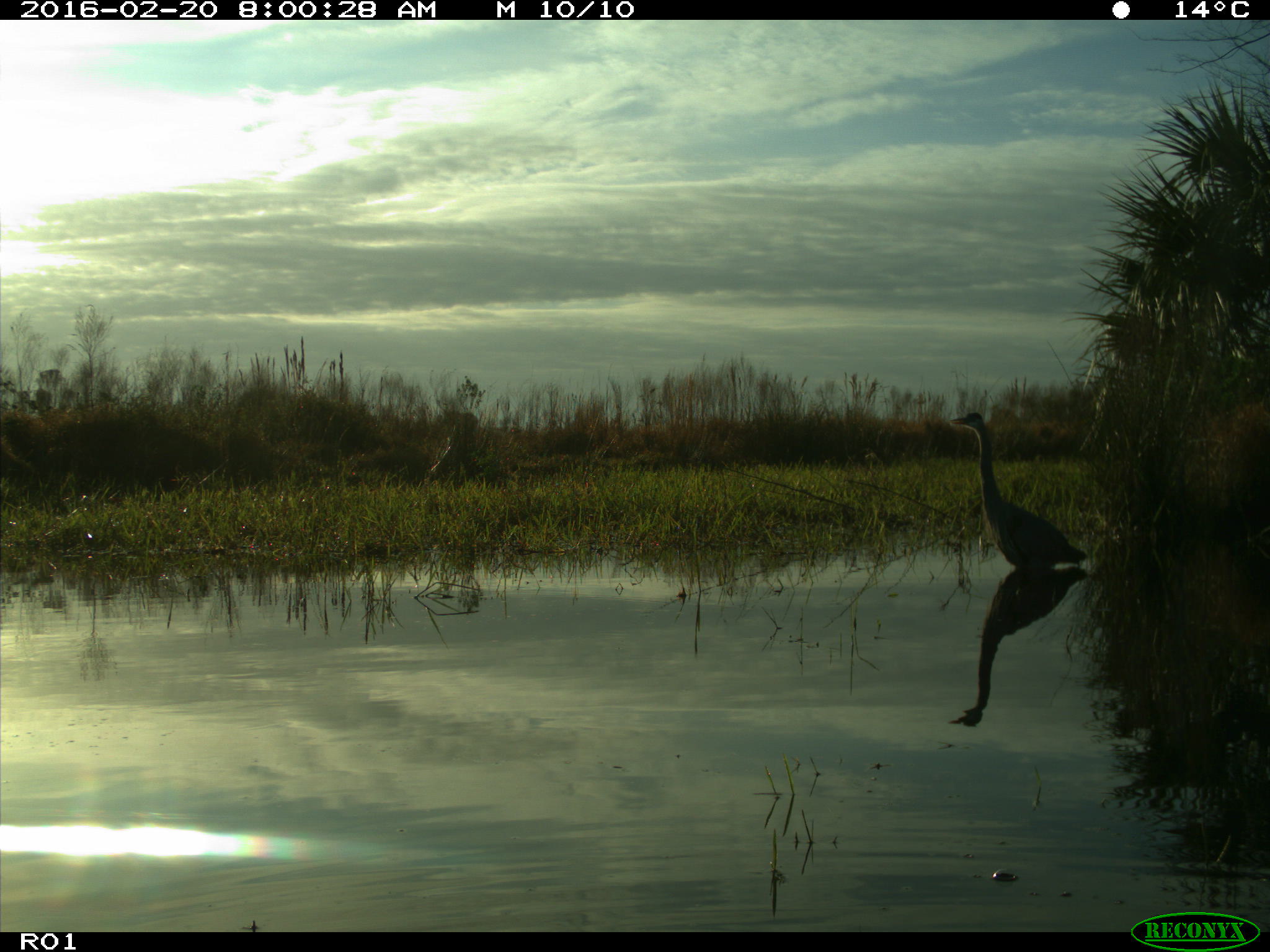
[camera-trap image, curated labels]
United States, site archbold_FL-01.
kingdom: Animalia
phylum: Chordata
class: Aves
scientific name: Aves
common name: birds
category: unidentified bird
Unidentified bird (birds) (Aves).